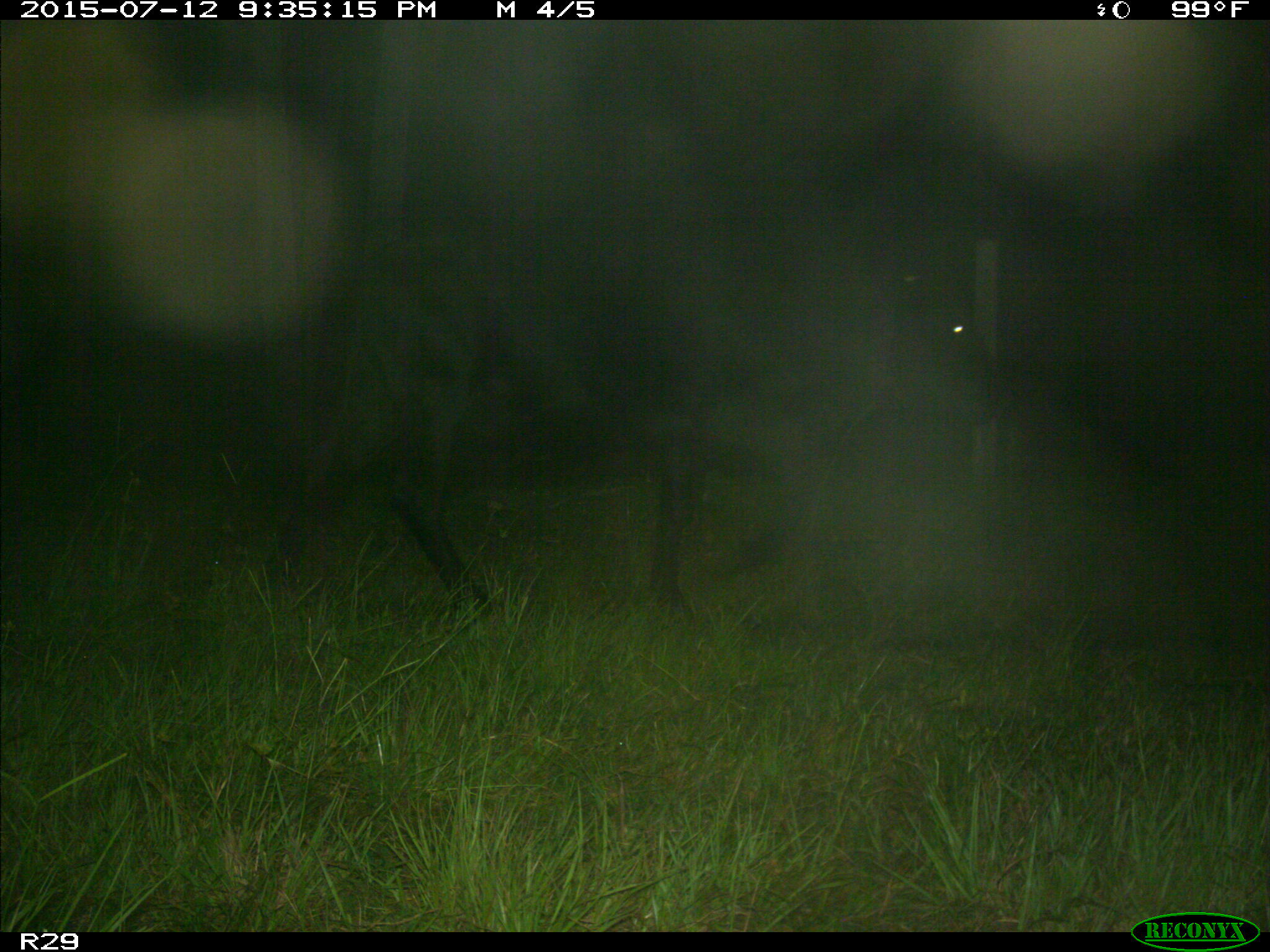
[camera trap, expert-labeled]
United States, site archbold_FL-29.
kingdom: Animalia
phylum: Chordata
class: Mammalia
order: Artiodactyla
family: Bovidae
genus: Bos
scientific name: Bos taurus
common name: domestic cow